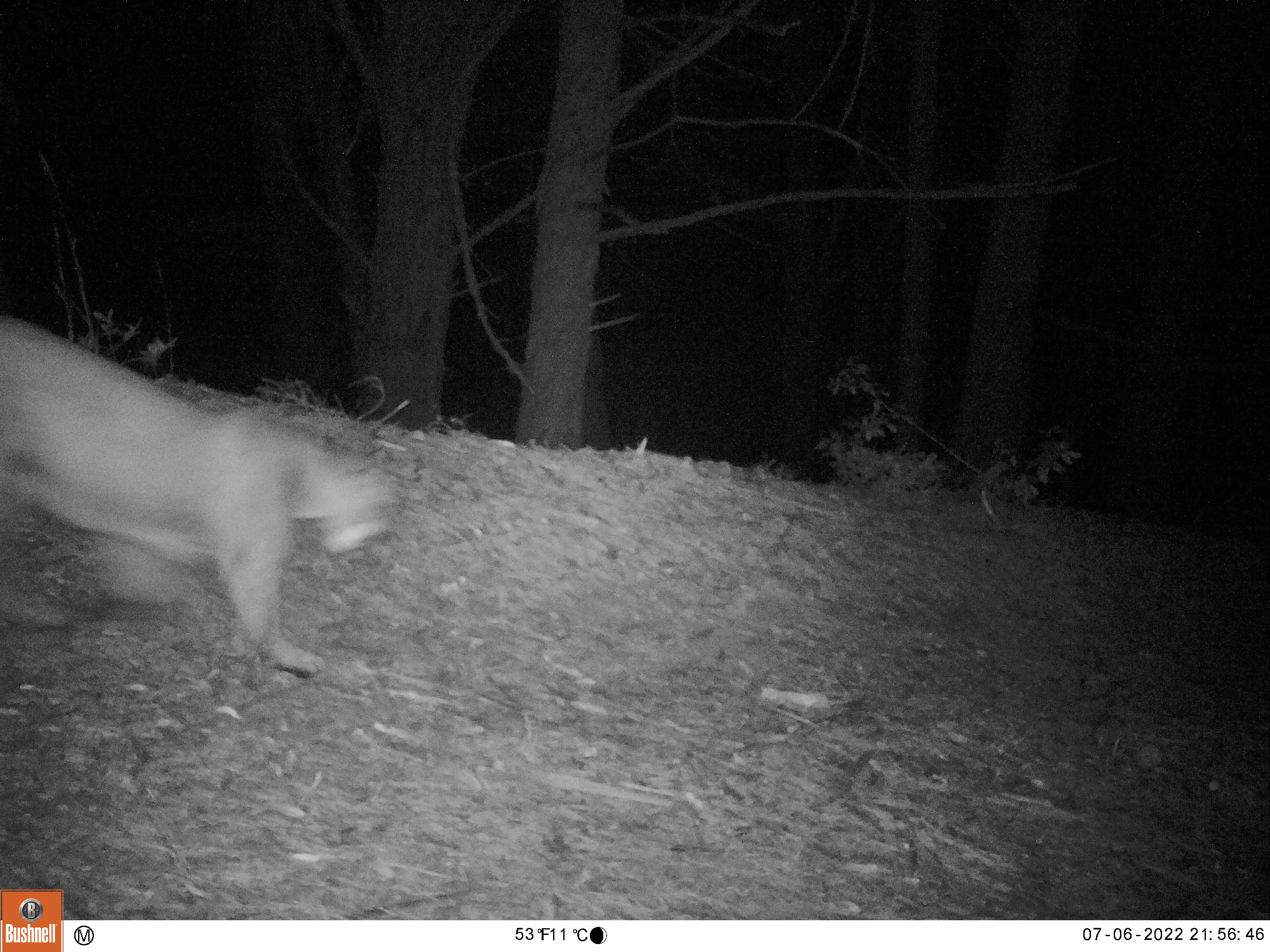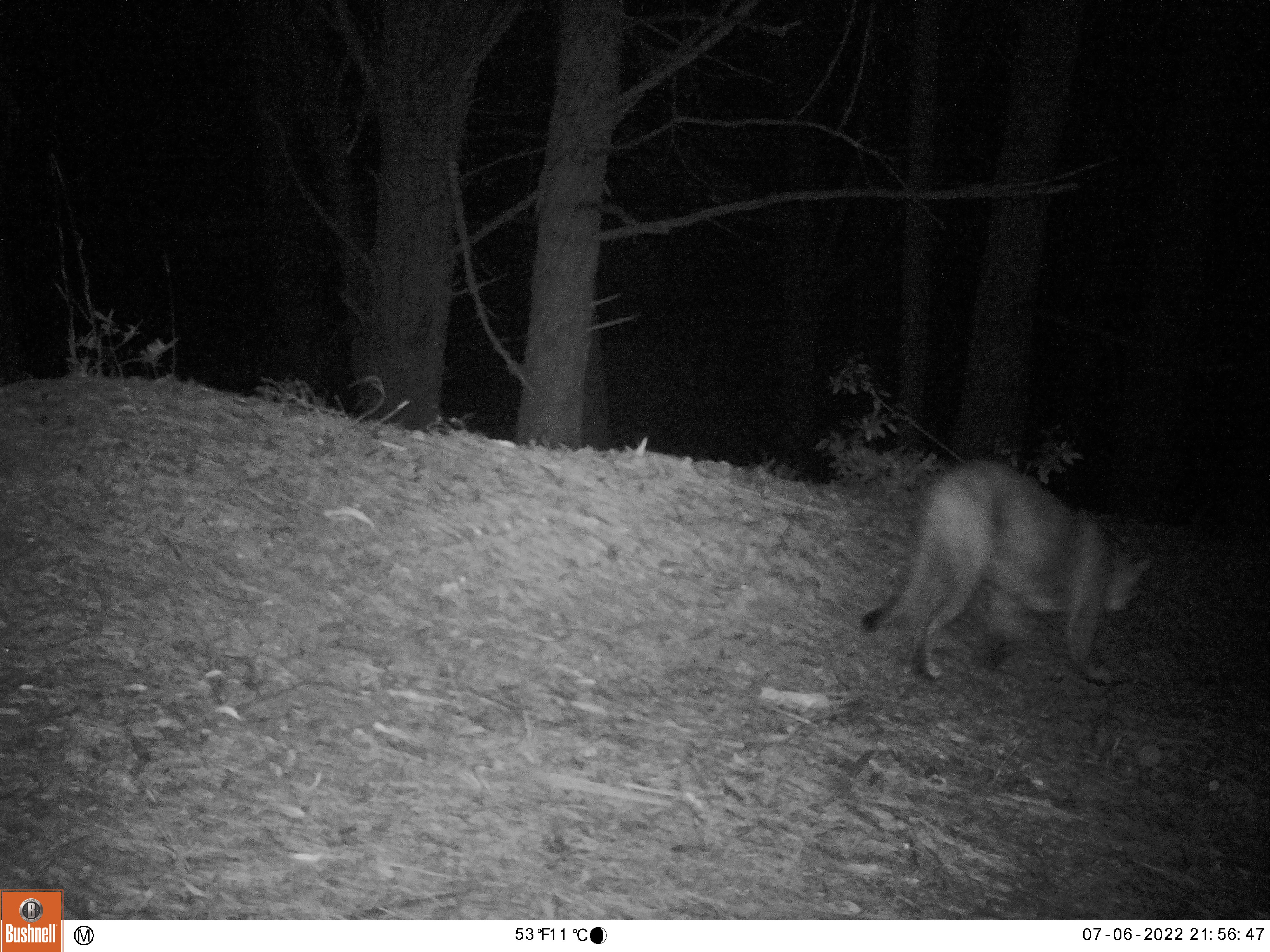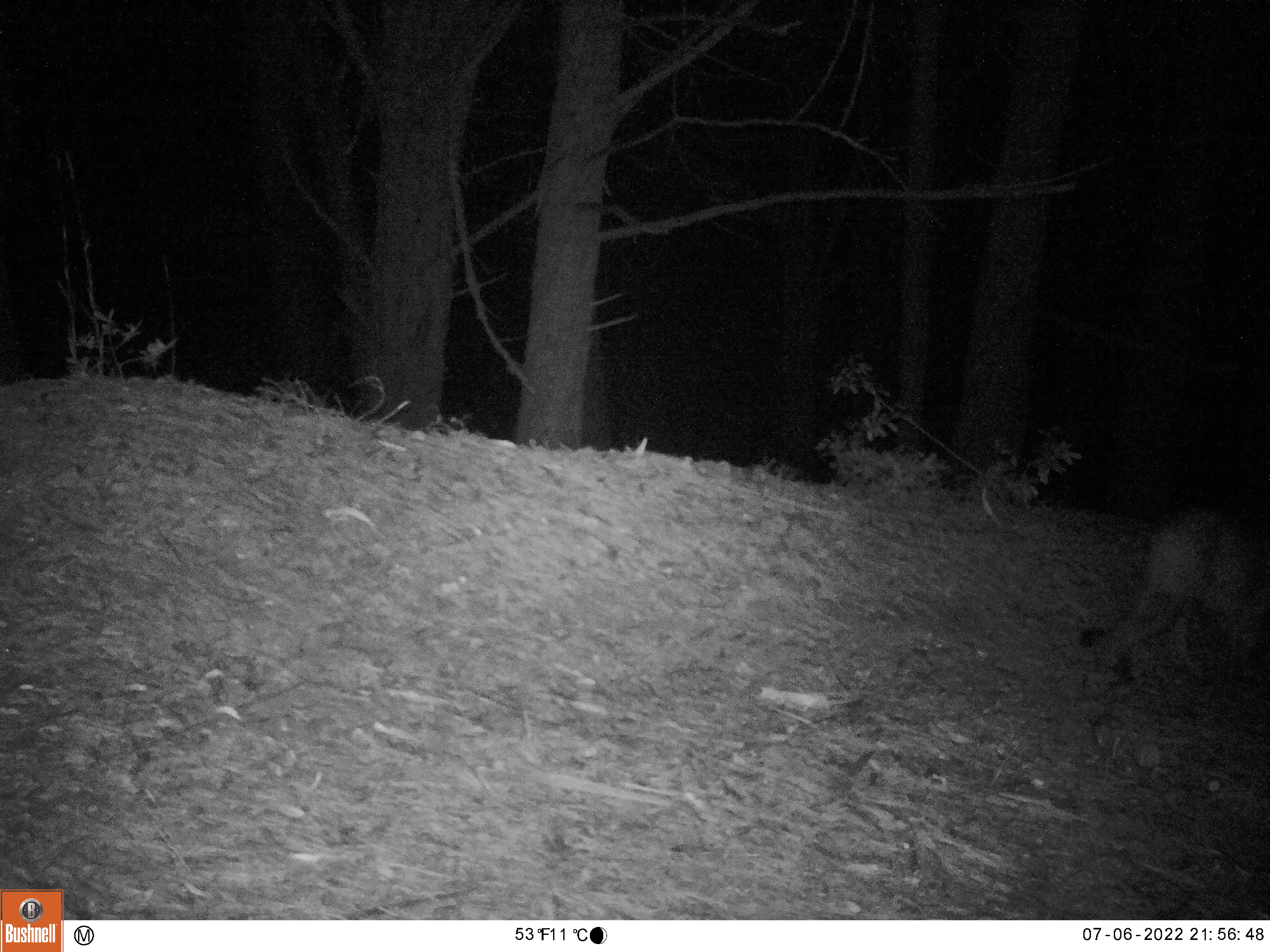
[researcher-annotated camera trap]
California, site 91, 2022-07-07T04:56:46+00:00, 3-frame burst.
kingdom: Animalia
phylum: Chordata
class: Mammalia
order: Carnivora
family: Felidae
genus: Puma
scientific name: Puma concolor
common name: puma